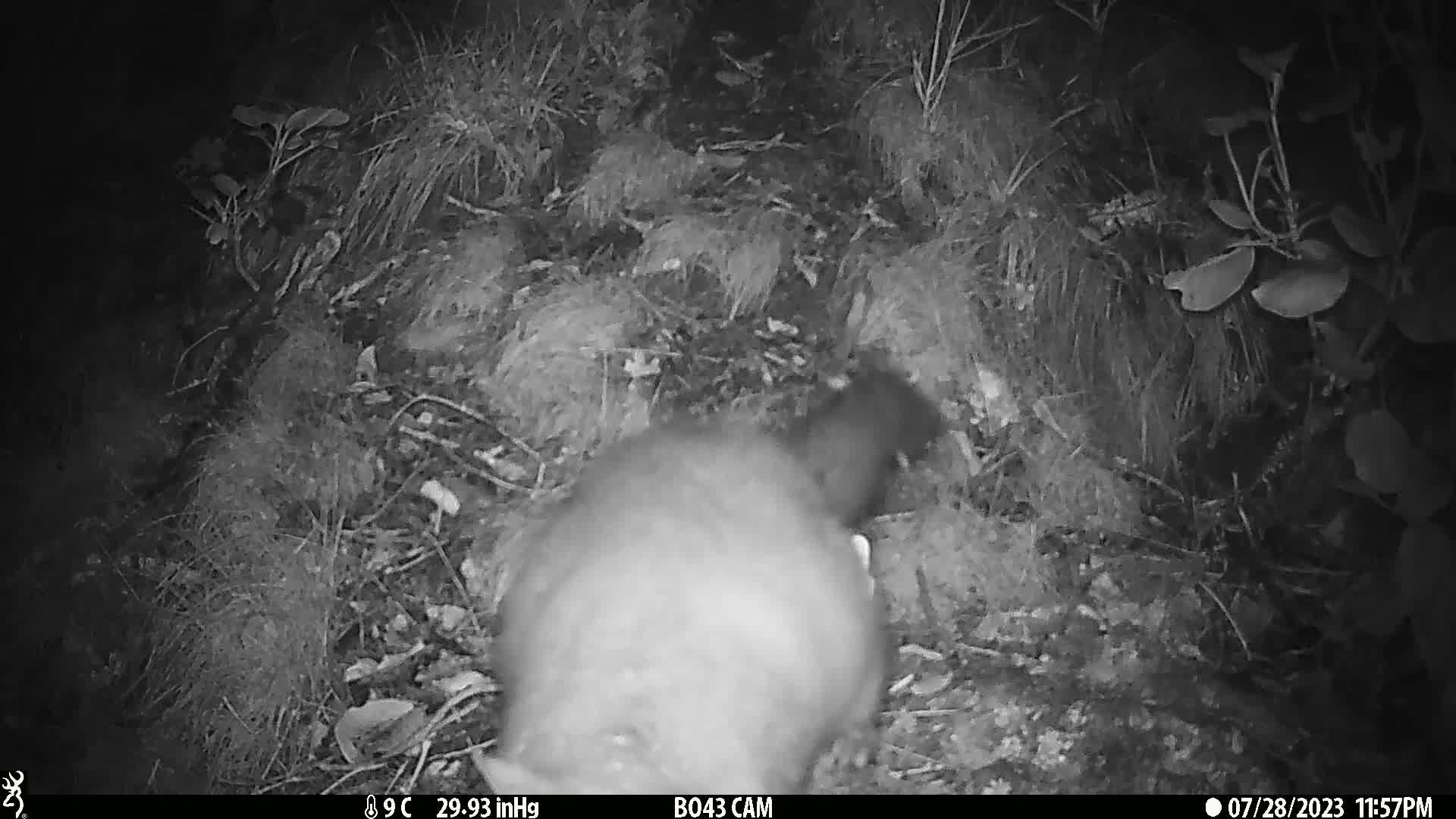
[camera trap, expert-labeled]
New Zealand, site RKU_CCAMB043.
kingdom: Animalia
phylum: Chordata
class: Mammalia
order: Diprotodontia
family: Phalangeridae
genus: Trichosurus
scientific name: Trichosurus vulpecula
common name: common brushtail possum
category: possum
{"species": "possum (common brushtail possum) (Trichosurus vulpecula)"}